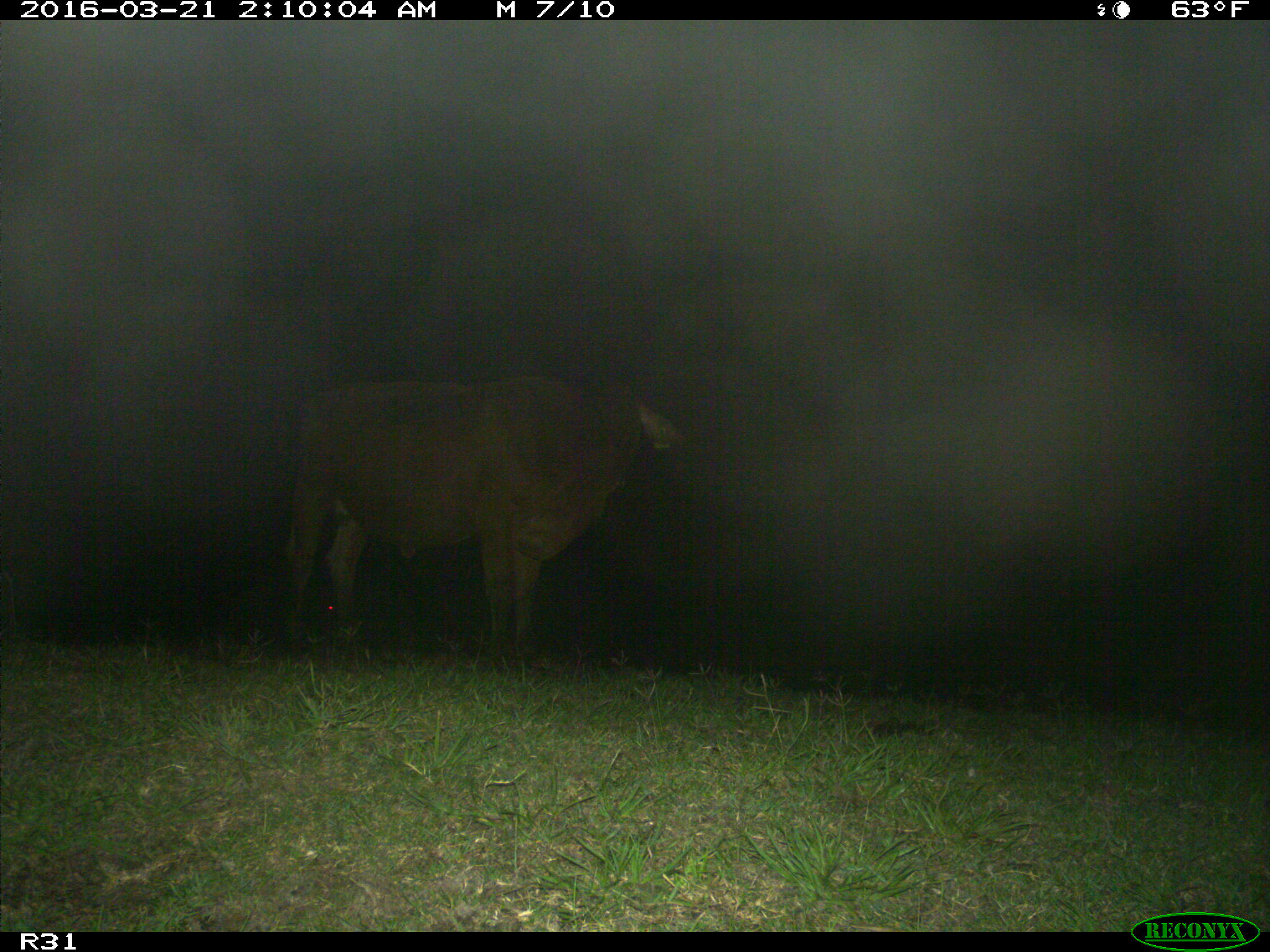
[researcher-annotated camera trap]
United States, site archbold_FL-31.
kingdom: Animalia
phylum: Chordata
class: Mammalia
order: Artiodactyla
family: Bovidae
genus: Bos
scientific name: Bos taurus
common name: domestic cow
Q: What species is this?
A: Bos taurus (domestic cow).